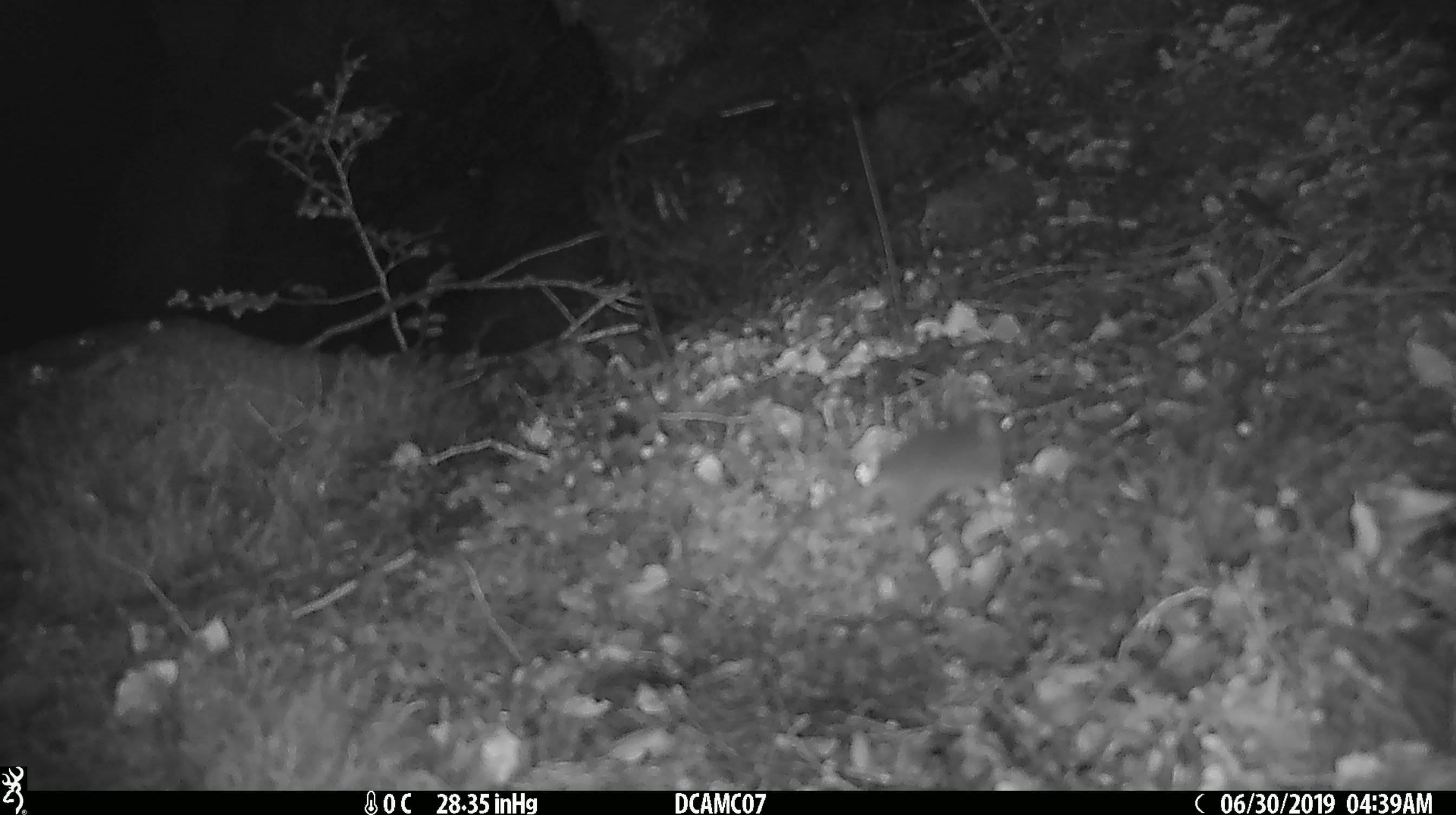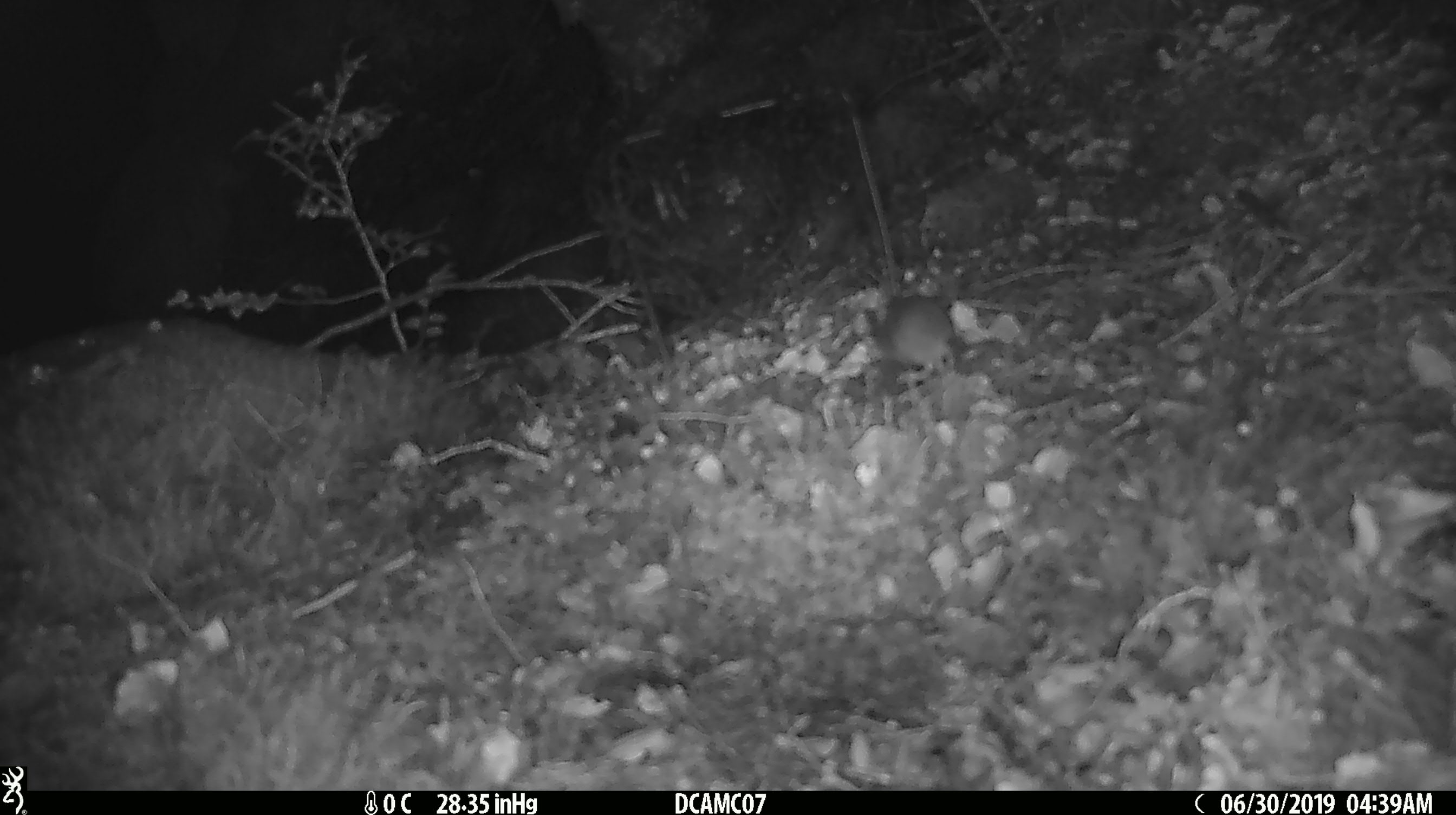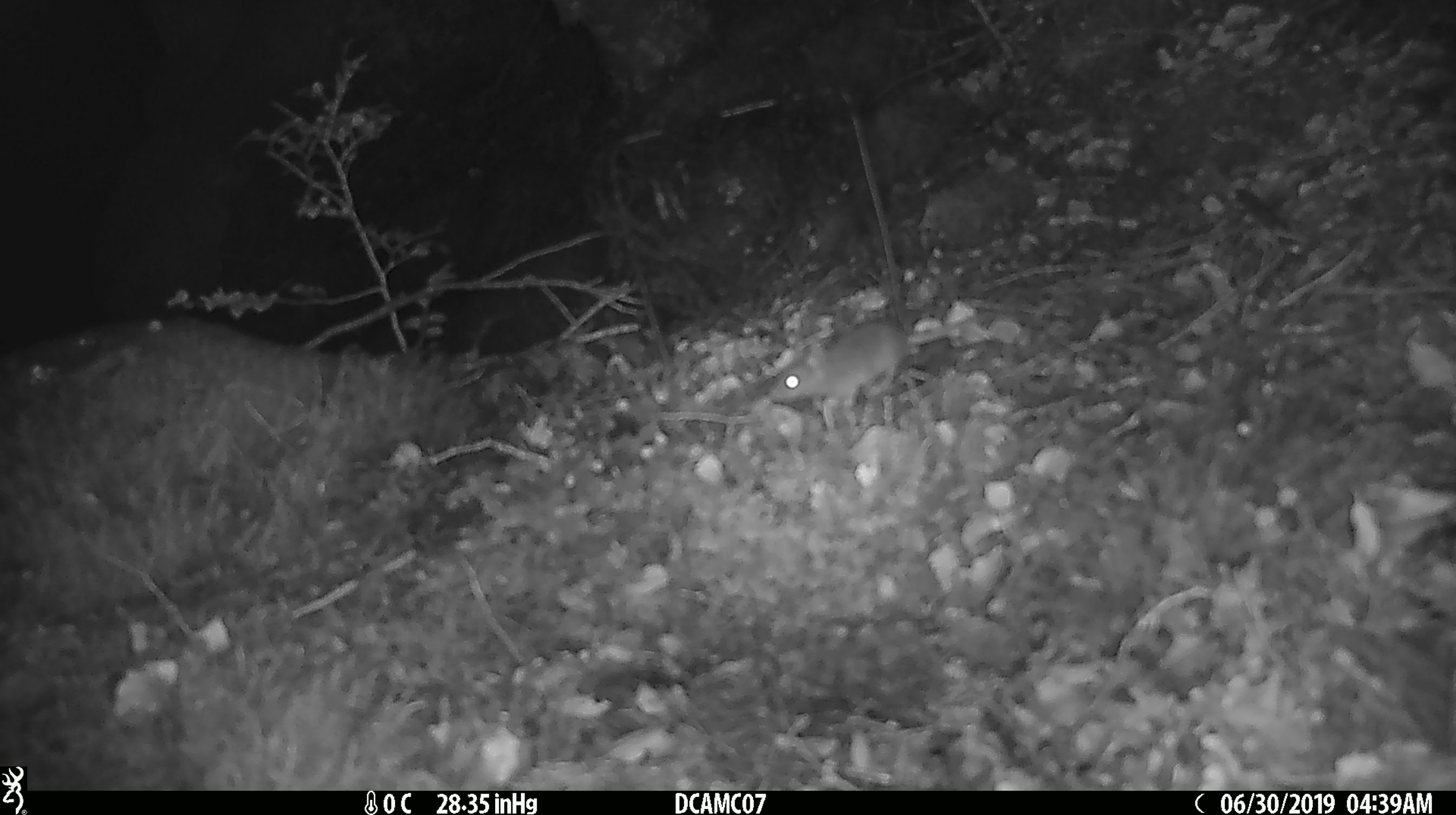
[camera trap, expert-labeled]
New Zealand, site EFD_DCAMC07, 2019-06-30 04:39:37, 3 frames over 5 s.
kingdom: Animalia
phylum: Chordata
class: Mammalia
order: Rodentia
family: Muridae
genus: Mus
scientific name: Mus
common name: mouse